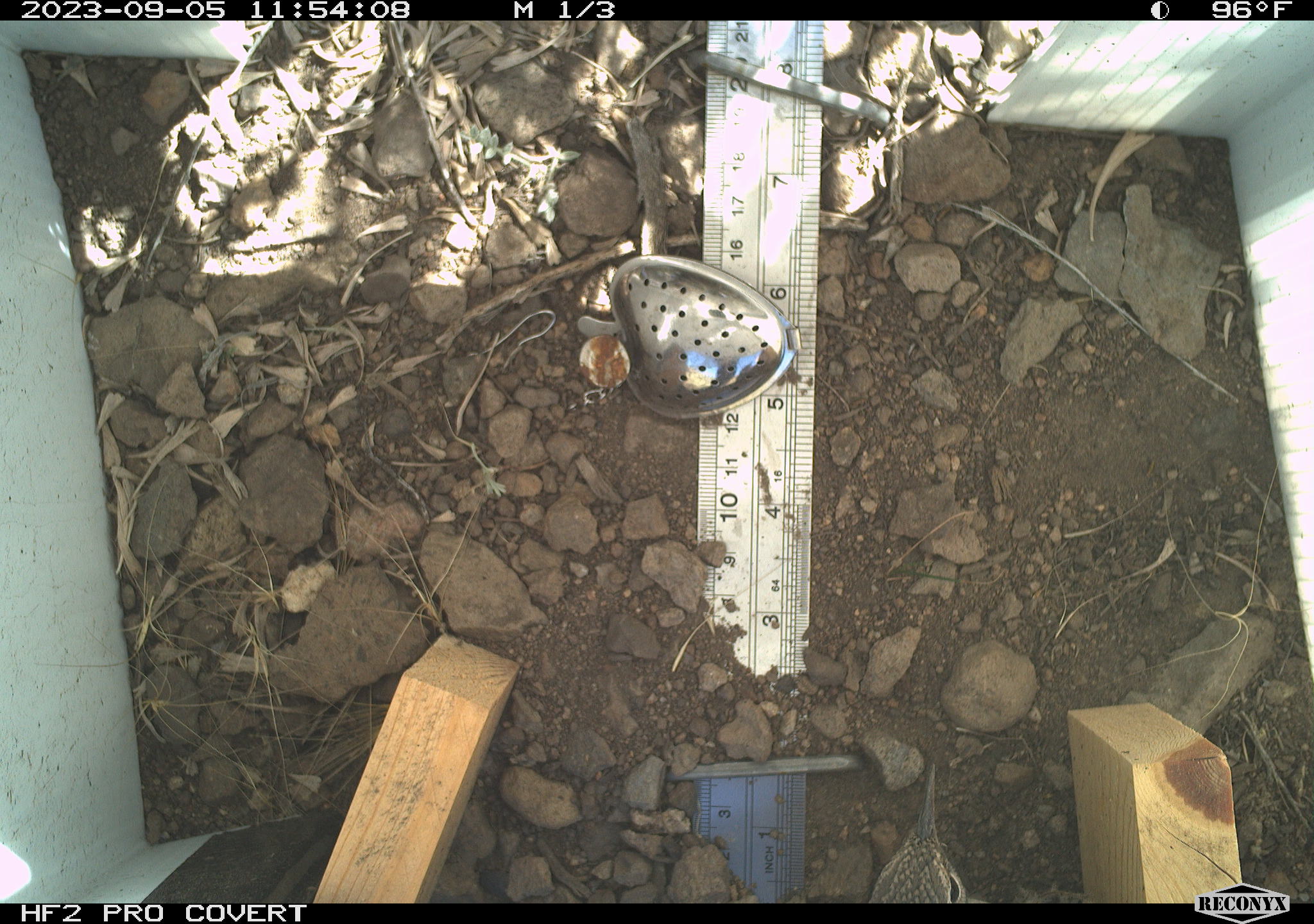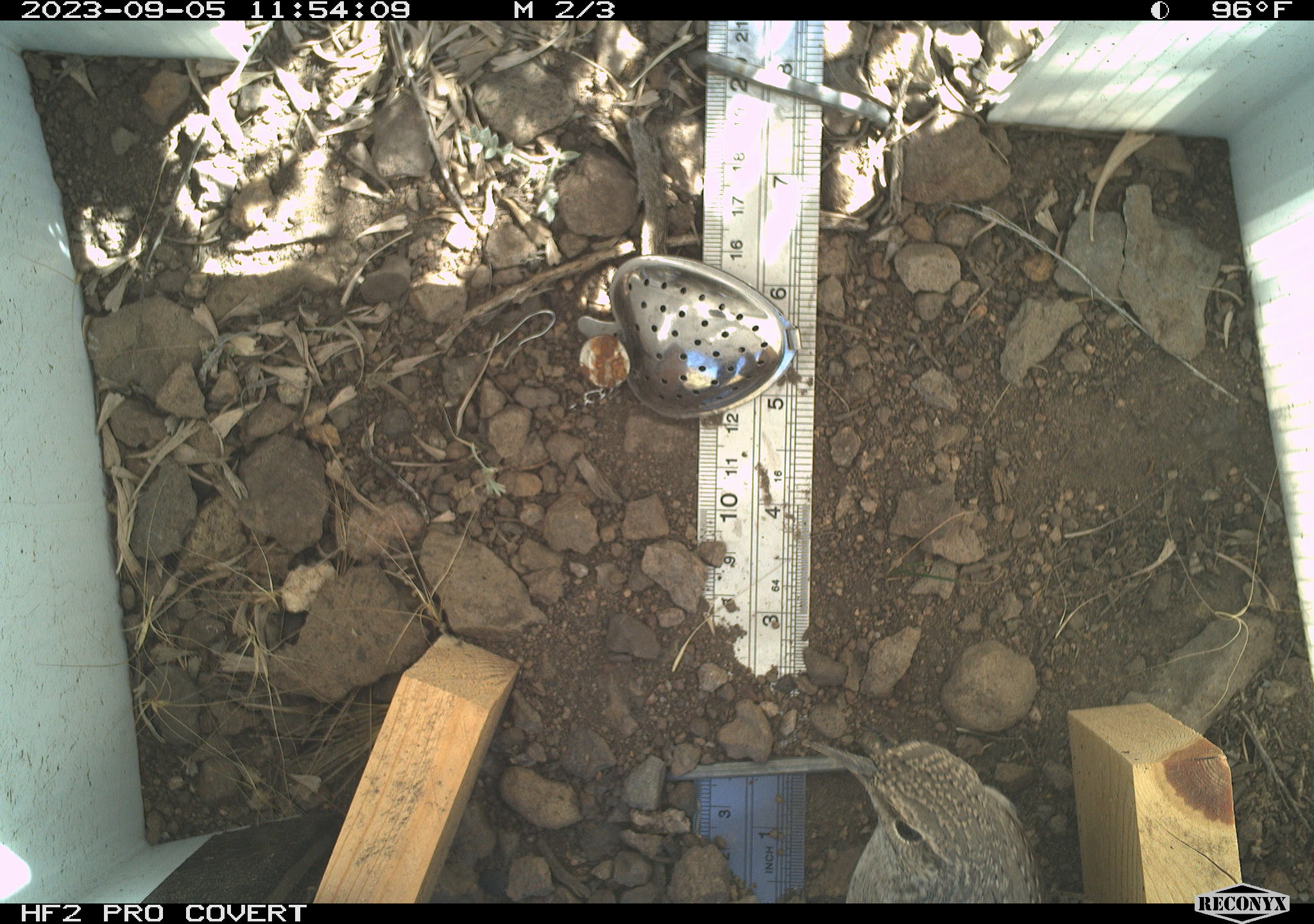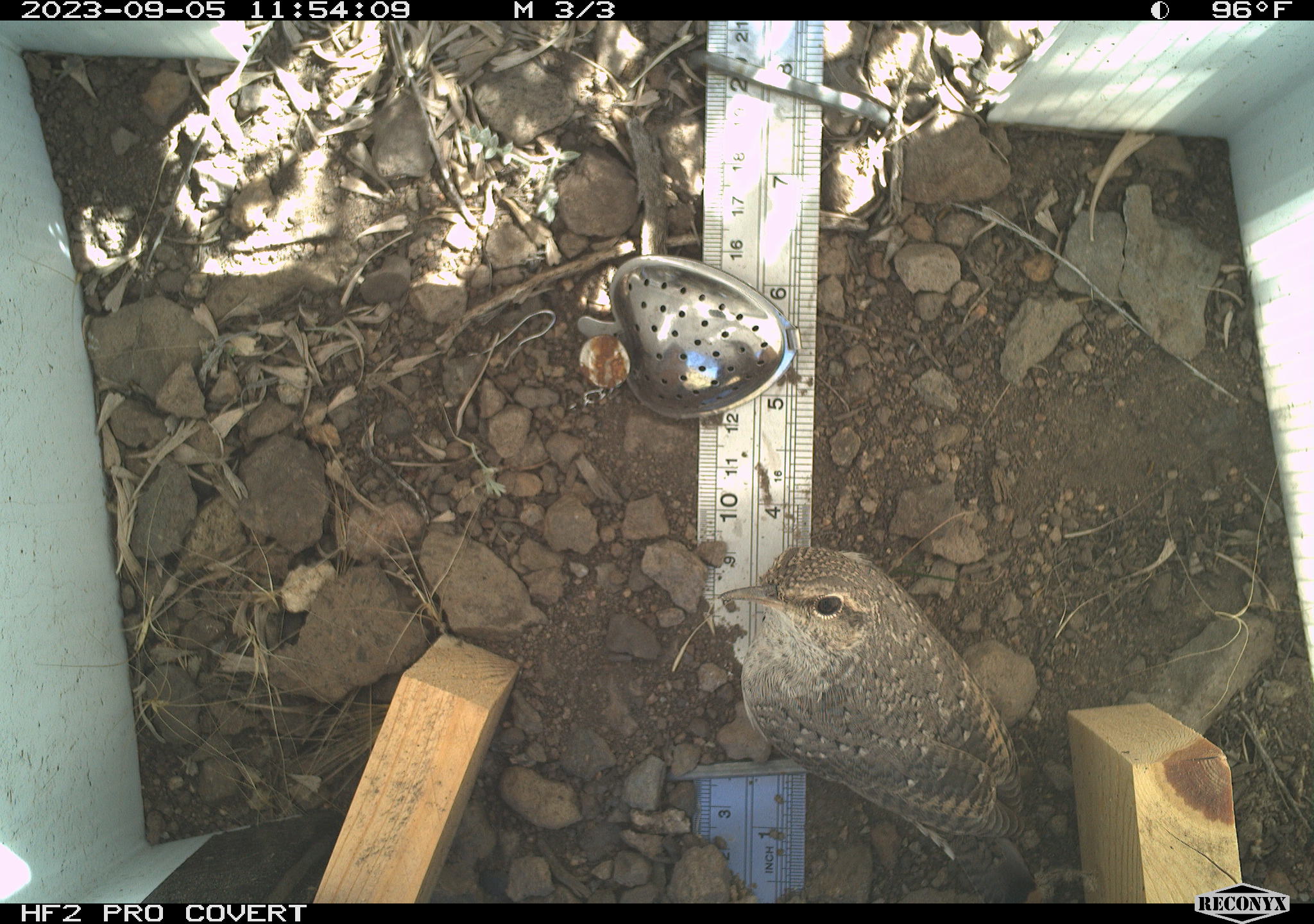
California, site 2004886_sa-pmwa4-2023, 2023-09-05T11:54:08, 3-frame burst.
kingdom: Animalia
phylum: Chordata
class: Aves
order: Passeriformes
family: Troglodytidae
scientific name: Troglodytidae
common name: wren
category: troglodytidae family